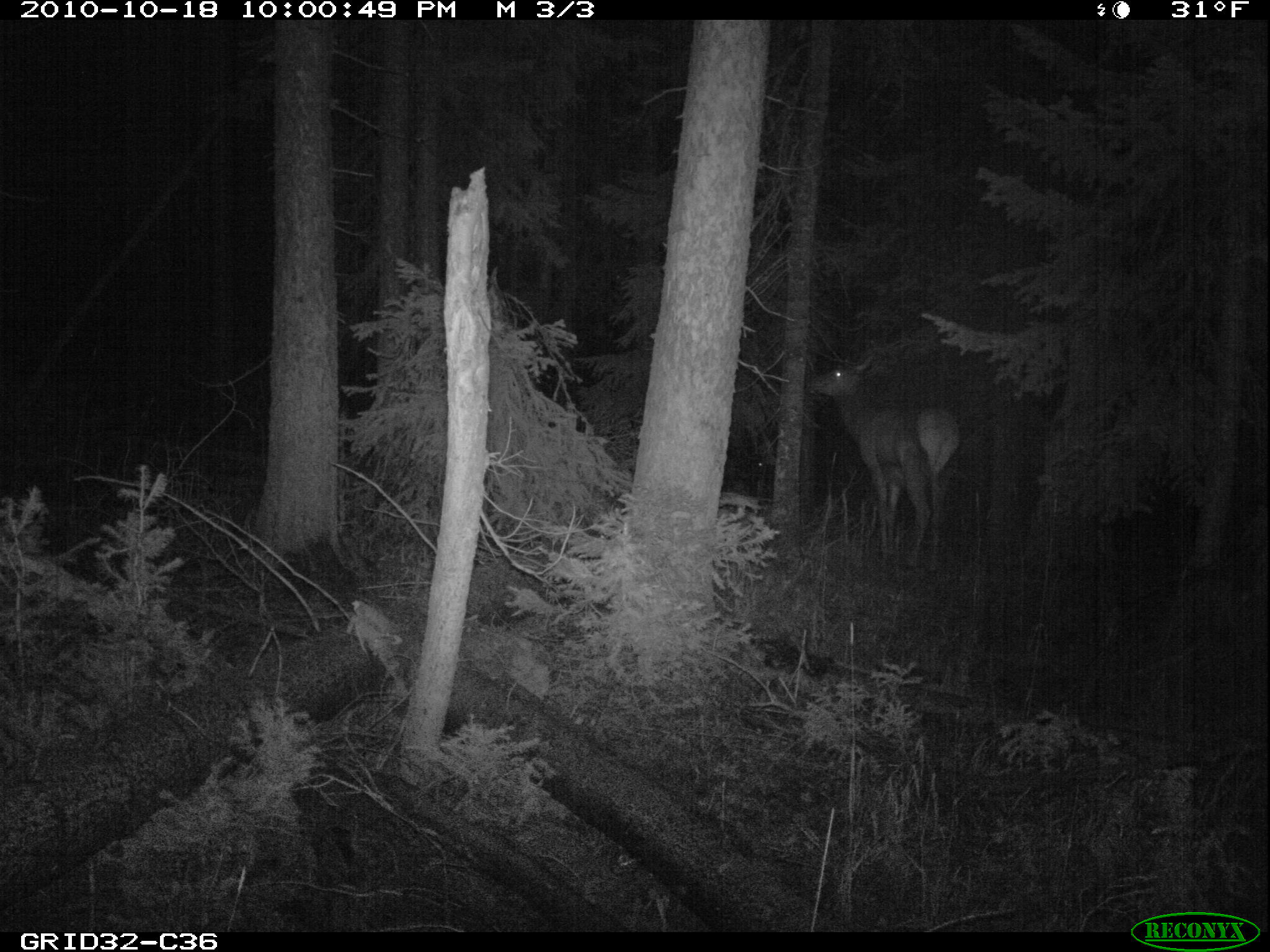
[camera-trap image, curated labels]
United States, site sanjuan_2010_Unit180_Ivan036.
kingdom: Animalia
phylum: Chordata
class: Mammalia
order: Artiodactyla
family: Cervidae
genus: Cervus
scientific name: Cervus elaphus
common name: red deer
Cervus elaphus (red deer).